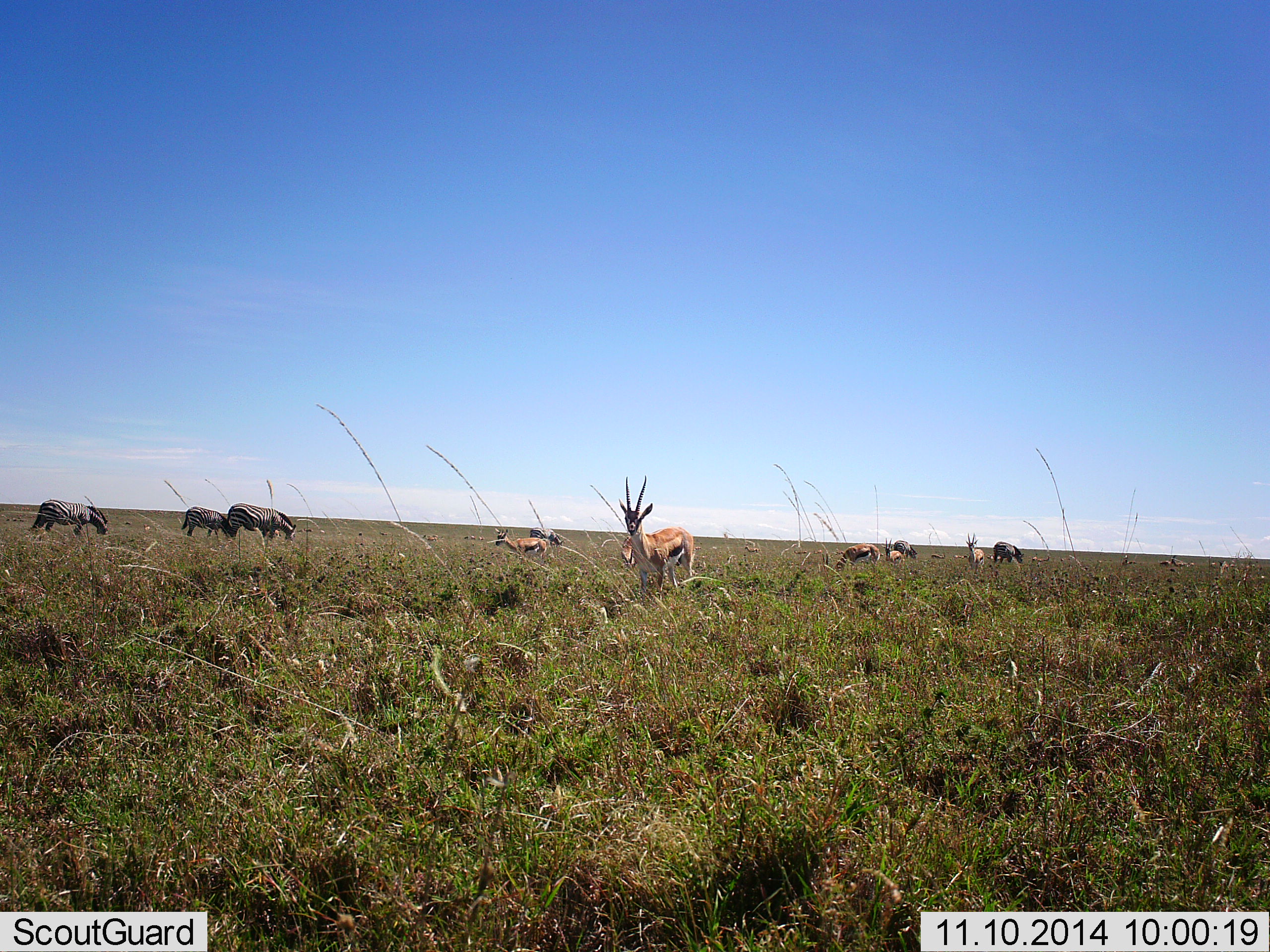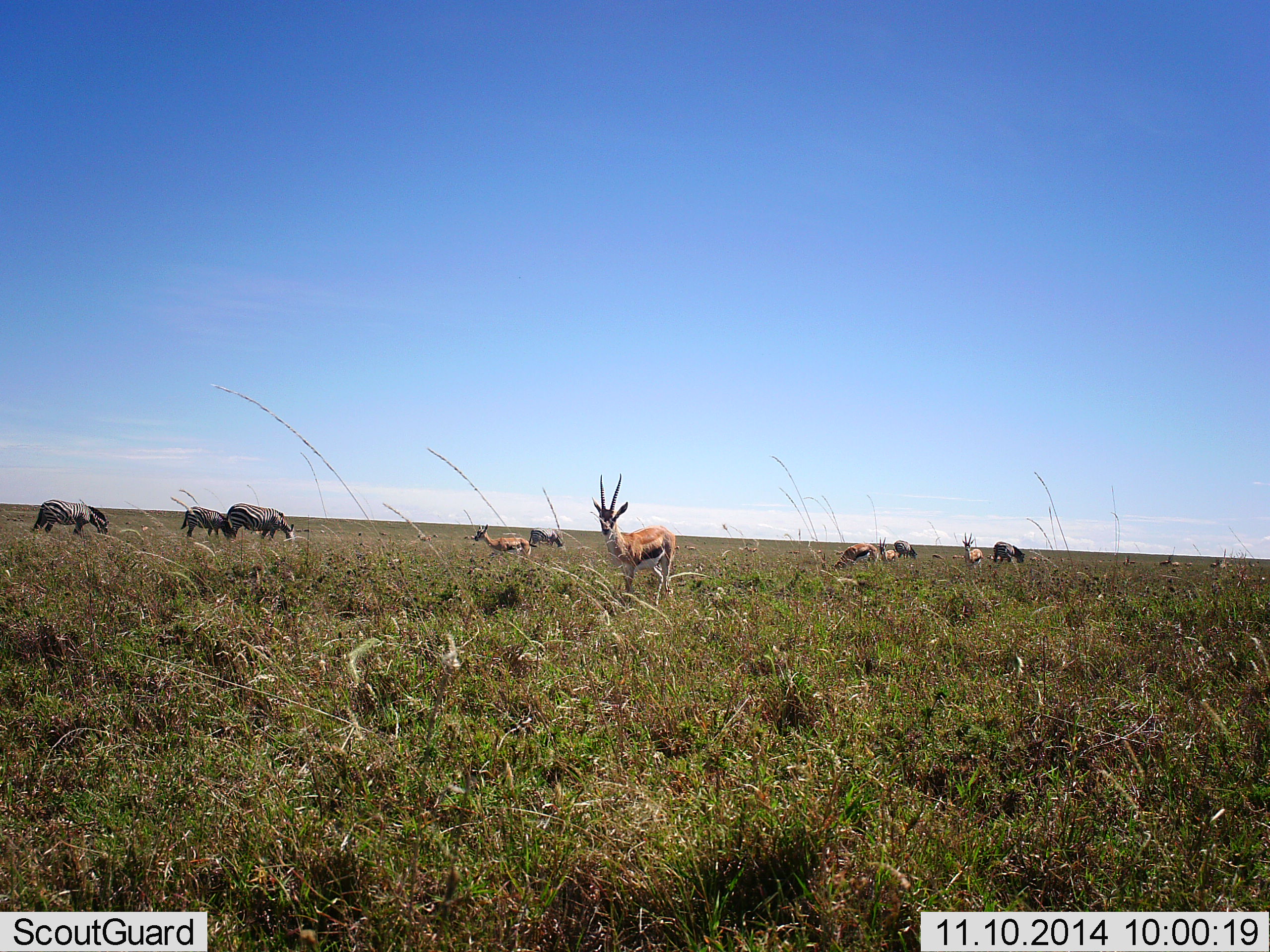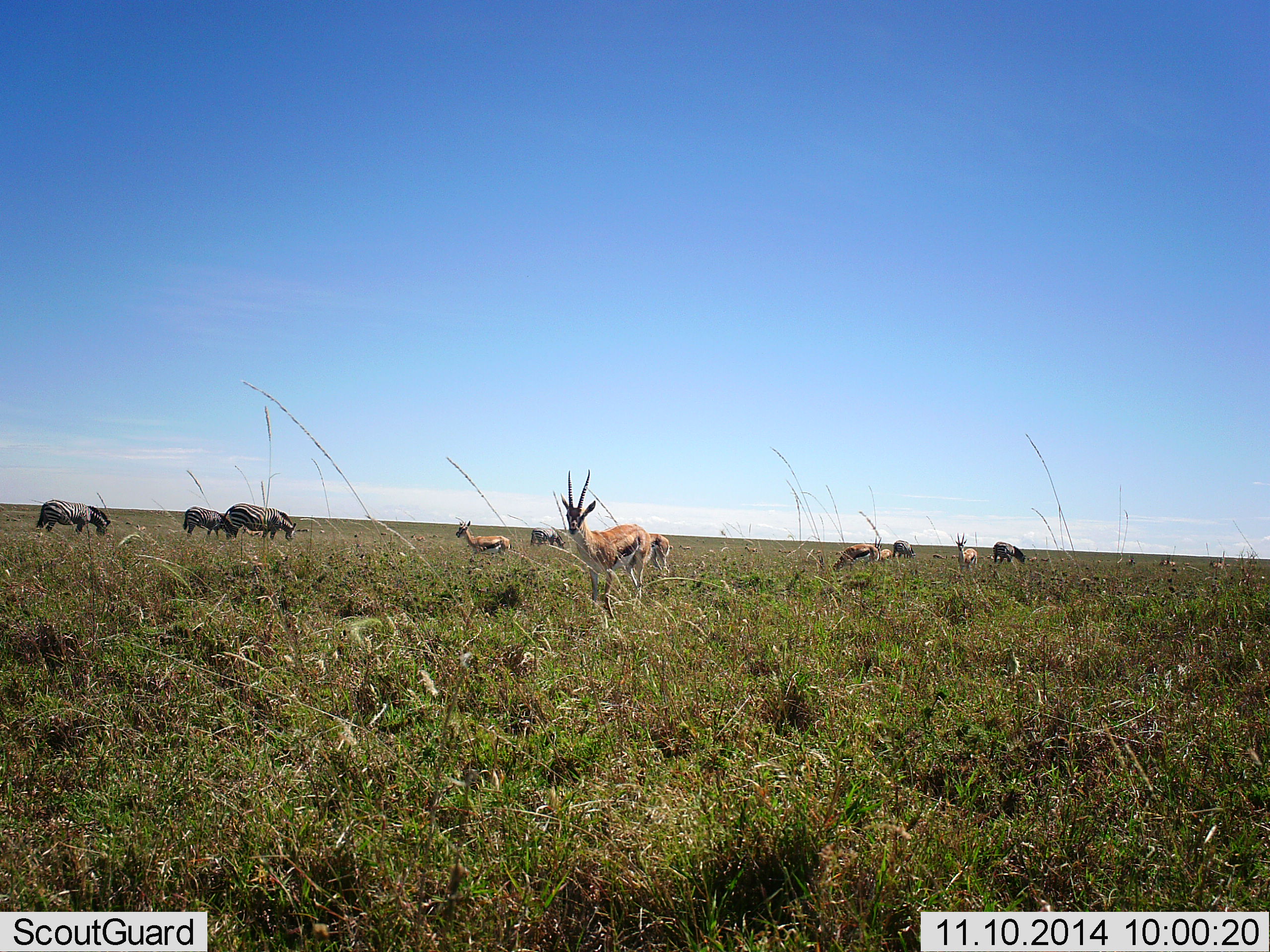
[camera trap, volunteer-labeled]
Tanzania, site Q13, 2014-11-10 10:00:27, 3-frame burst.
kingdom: Animalia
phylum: Chordata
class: Mammalia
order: Artiodactyla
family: Bovidae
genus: Eudorcas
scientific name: Eudorcas thomsonii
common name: thomson's gazelle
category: gazellethomsons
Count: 5.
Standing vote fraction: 75%.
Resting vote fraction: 0%.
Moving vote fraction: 42%.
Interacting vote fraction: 0%.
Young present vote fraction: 8%.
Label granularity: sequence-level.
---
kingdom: Animalia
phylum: Chordata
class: Mammalia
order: Perissodactyla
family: Equidae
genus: Equus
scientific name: Equus quagga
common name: plains zebra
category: zebra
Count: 6.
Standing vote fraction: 31%.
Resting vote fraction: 0%.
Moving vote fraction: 0%.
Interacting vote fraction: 0%.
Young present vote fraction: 8%.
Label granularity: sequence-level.